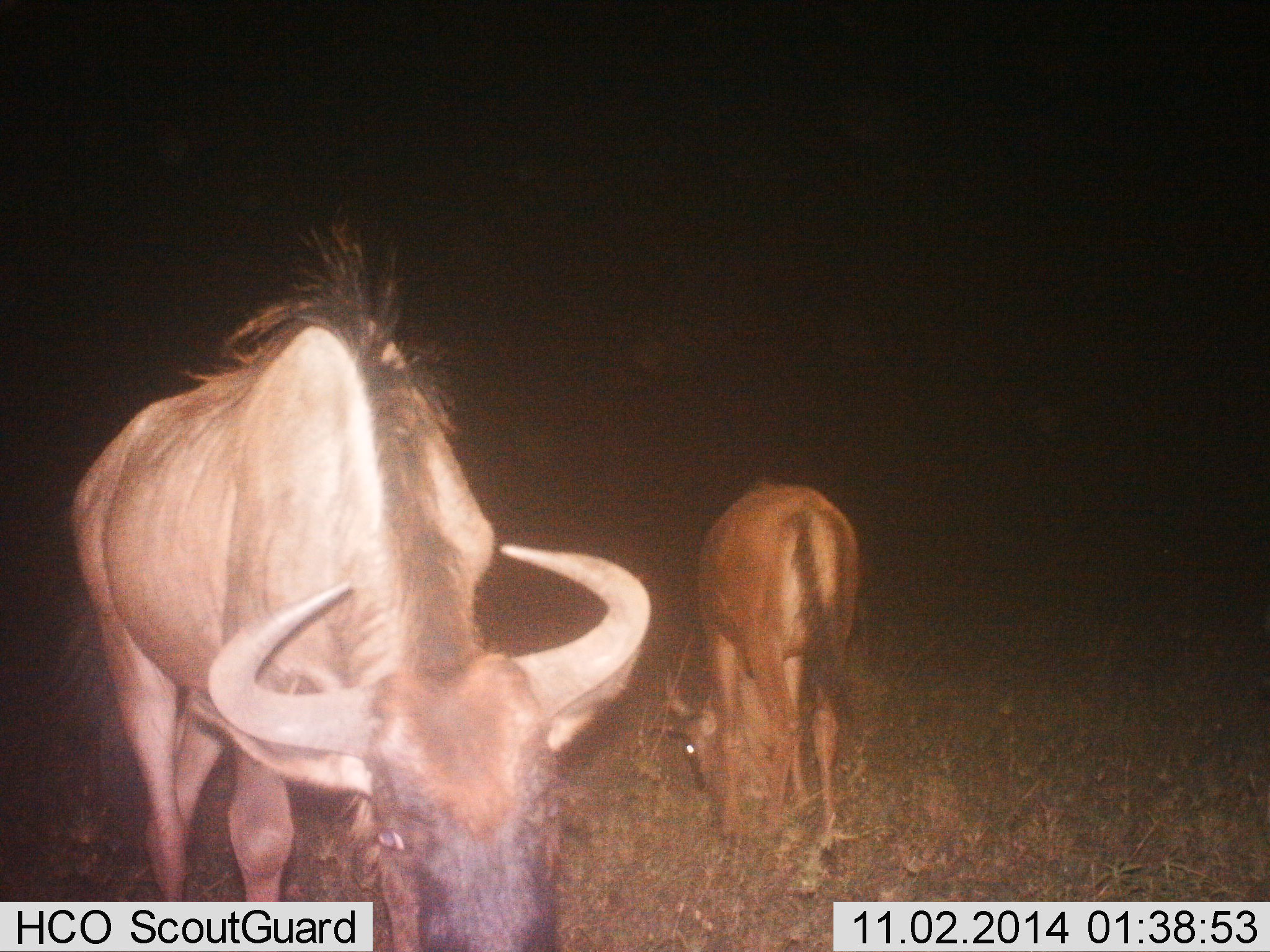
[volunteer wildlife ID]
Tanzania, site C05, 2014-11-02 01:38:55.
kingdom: Animalia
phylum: Chordata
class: Mammalia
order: Artiodactyla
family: Bovidae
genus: Connochaetes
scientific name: Connochaetes taurinus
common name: blue wildebeest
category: wildebeest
Wildebeest (blue wildebeest) (Connochaetes taurinus), count 2. Behavior (volunteer vote fractions): standing 50%, resting 0%, moving 0%, interacting 0%. Young present (vote fraction): 50%. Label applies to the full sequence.